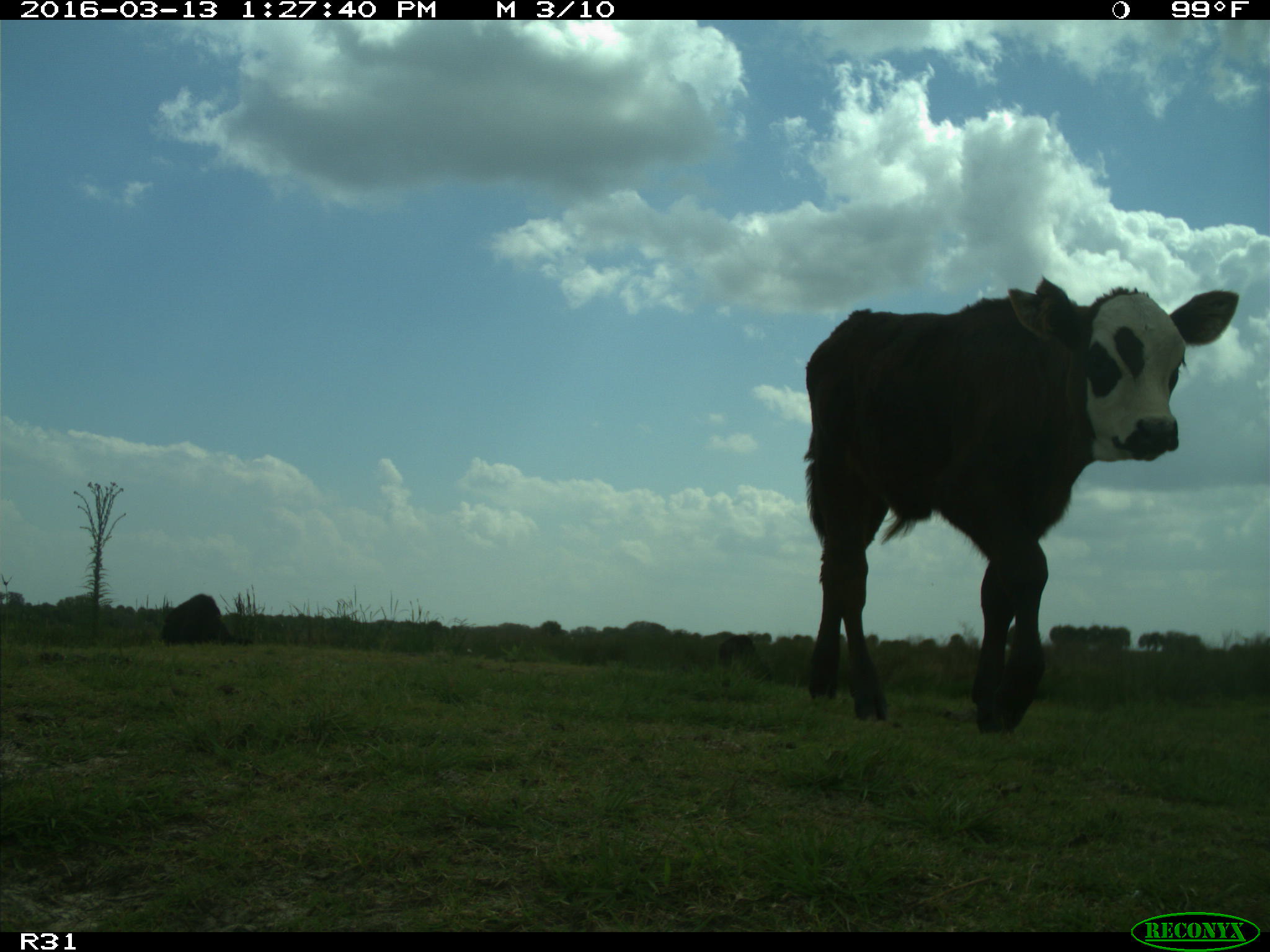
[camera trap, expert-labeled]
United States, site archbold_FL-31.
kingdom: Animalia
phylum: Chordata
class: Mammalia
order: Artiodactyla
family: Bovidae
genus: Bos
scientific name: Bos taurus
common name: domestic cow